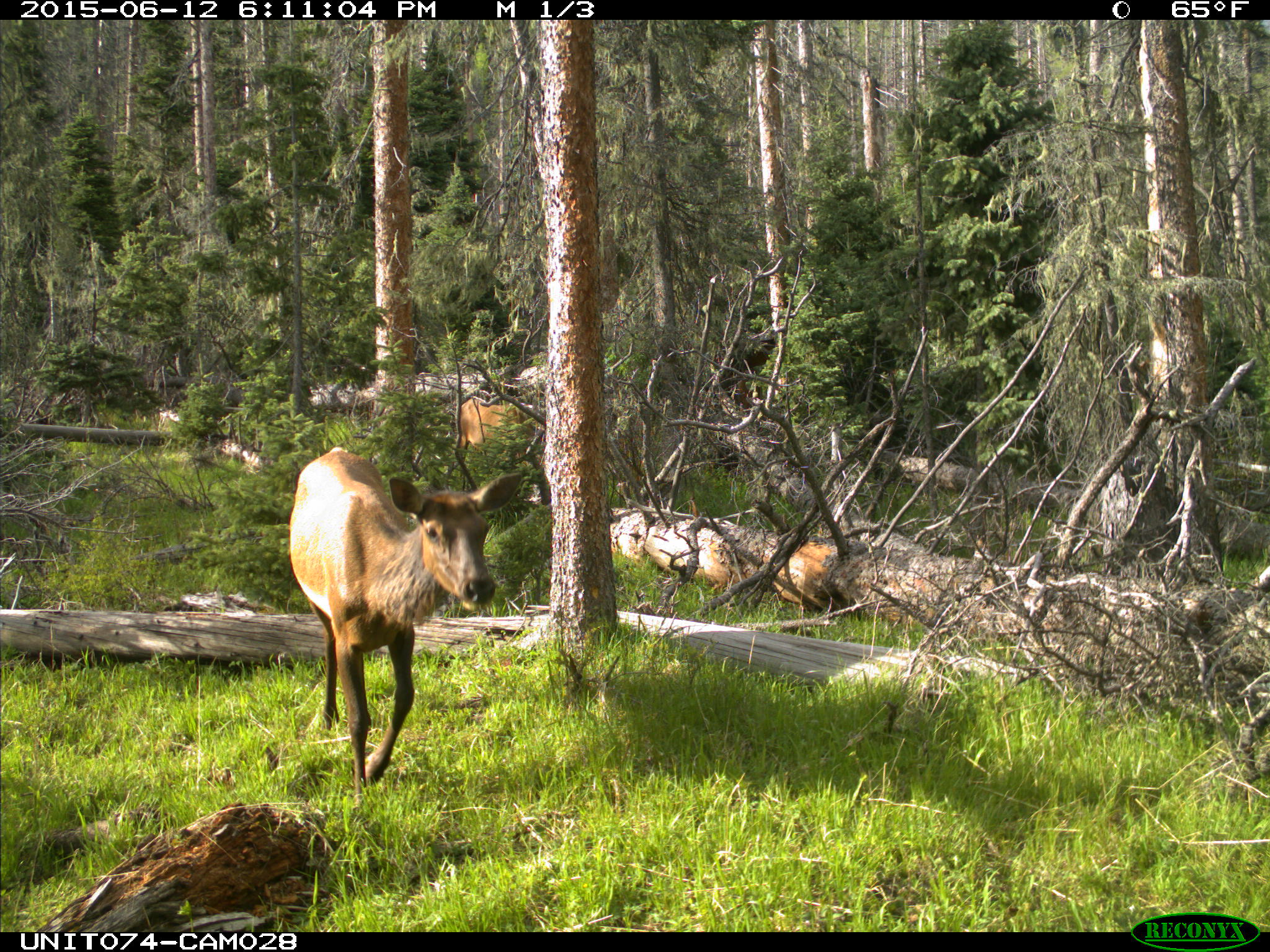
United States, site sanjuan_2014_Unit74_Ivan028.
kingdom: Animalia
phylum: Chordata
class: Mammalia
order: Artiodactyla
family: Cervidae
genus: Cervus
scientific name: Cervus elaphus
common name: red deer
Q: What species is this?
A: Cervus elaphus (red deer).